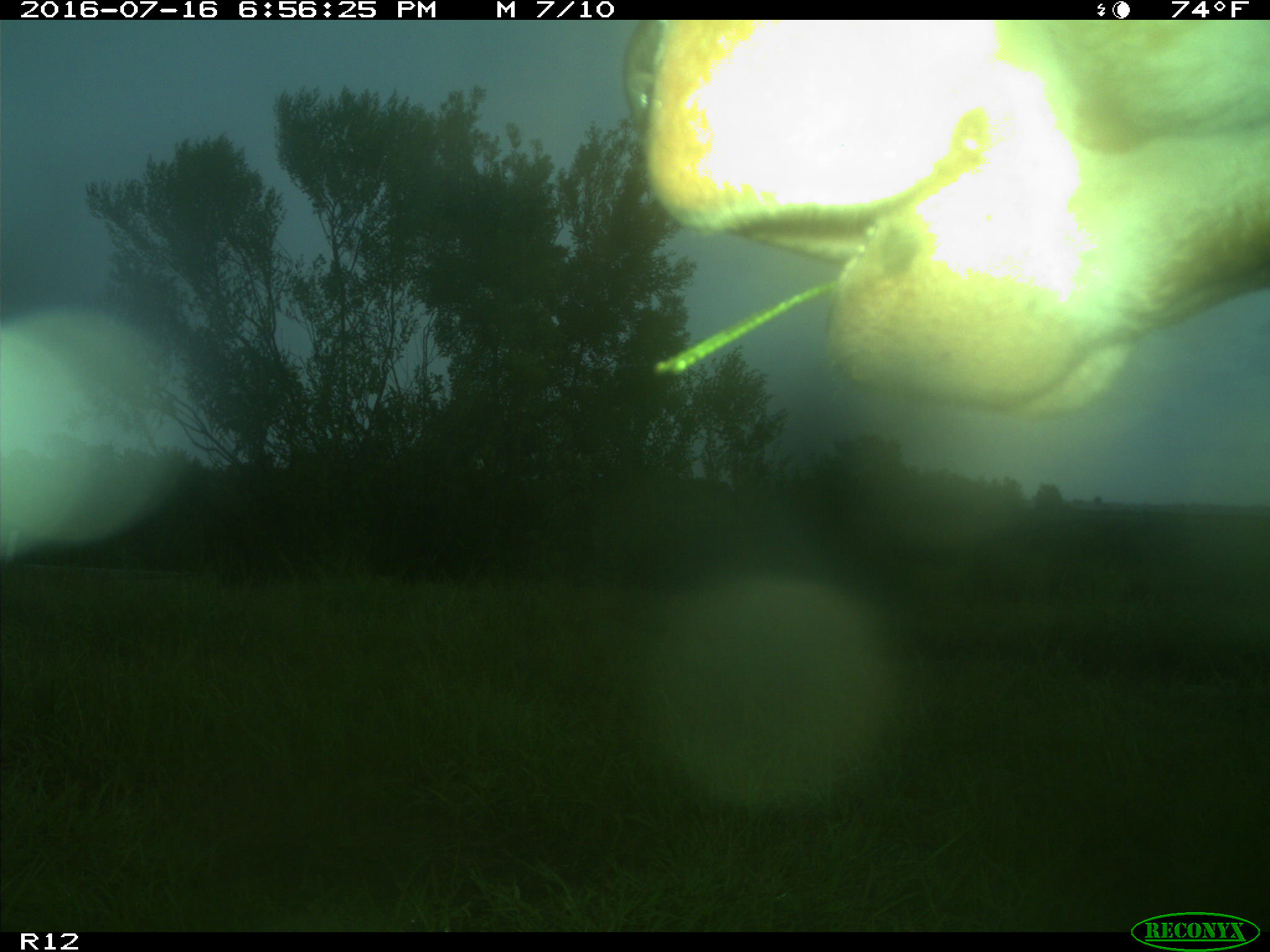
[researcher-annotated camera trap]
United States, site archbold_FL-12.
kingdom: Animalia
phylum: Chordata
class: Mammalia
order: Artiodactyla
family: Bovidae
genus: Bos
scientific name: Bos taurus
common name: domestic cow